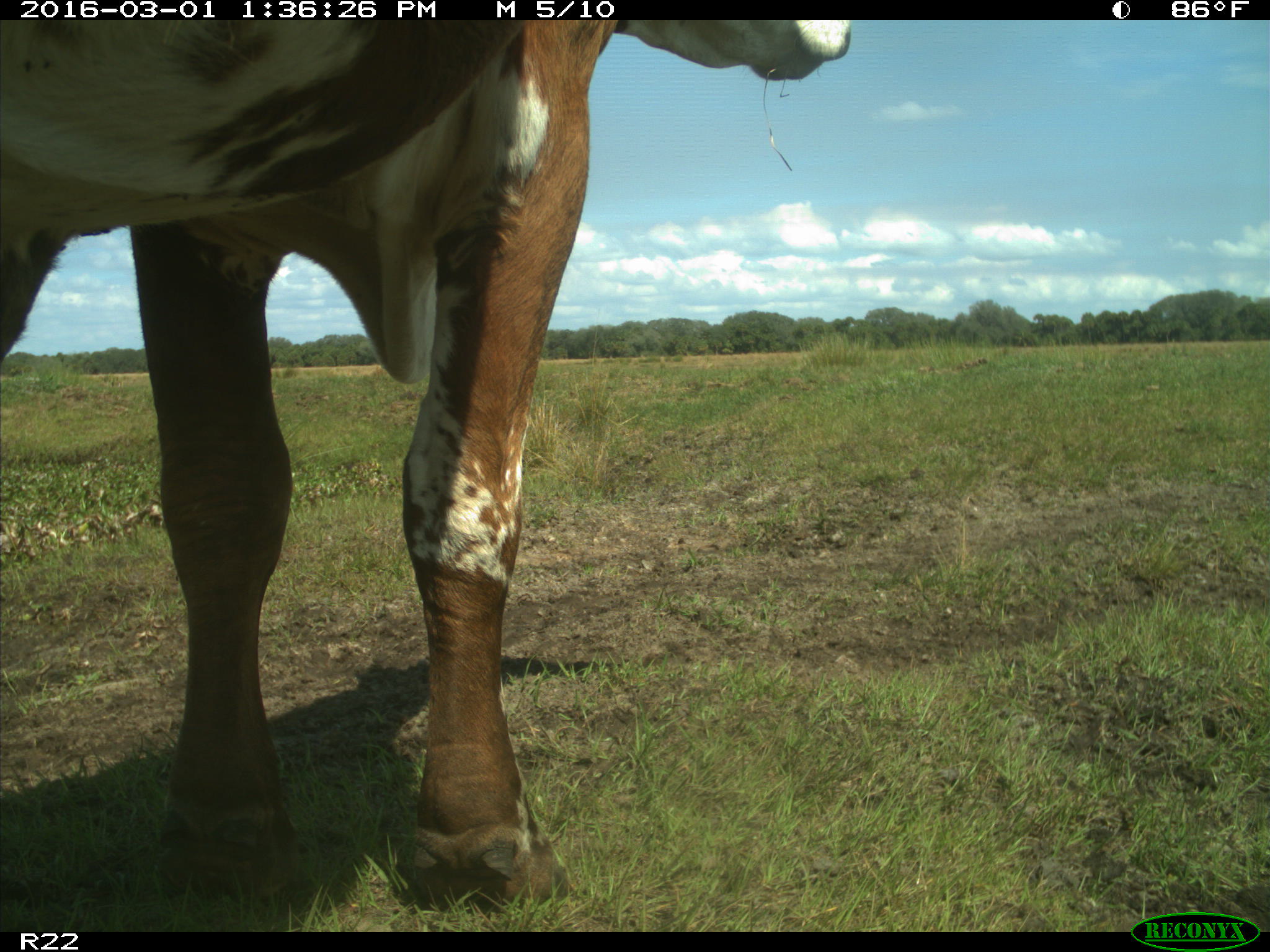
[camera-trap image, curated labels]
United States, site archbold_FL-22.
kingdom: Animalia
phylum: Chordata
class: Mammalia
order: Artiodactyla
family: Bovidae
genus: Bos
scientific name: Bos taurus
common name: domestic cow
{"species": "Bos taurus (domestic cow)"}